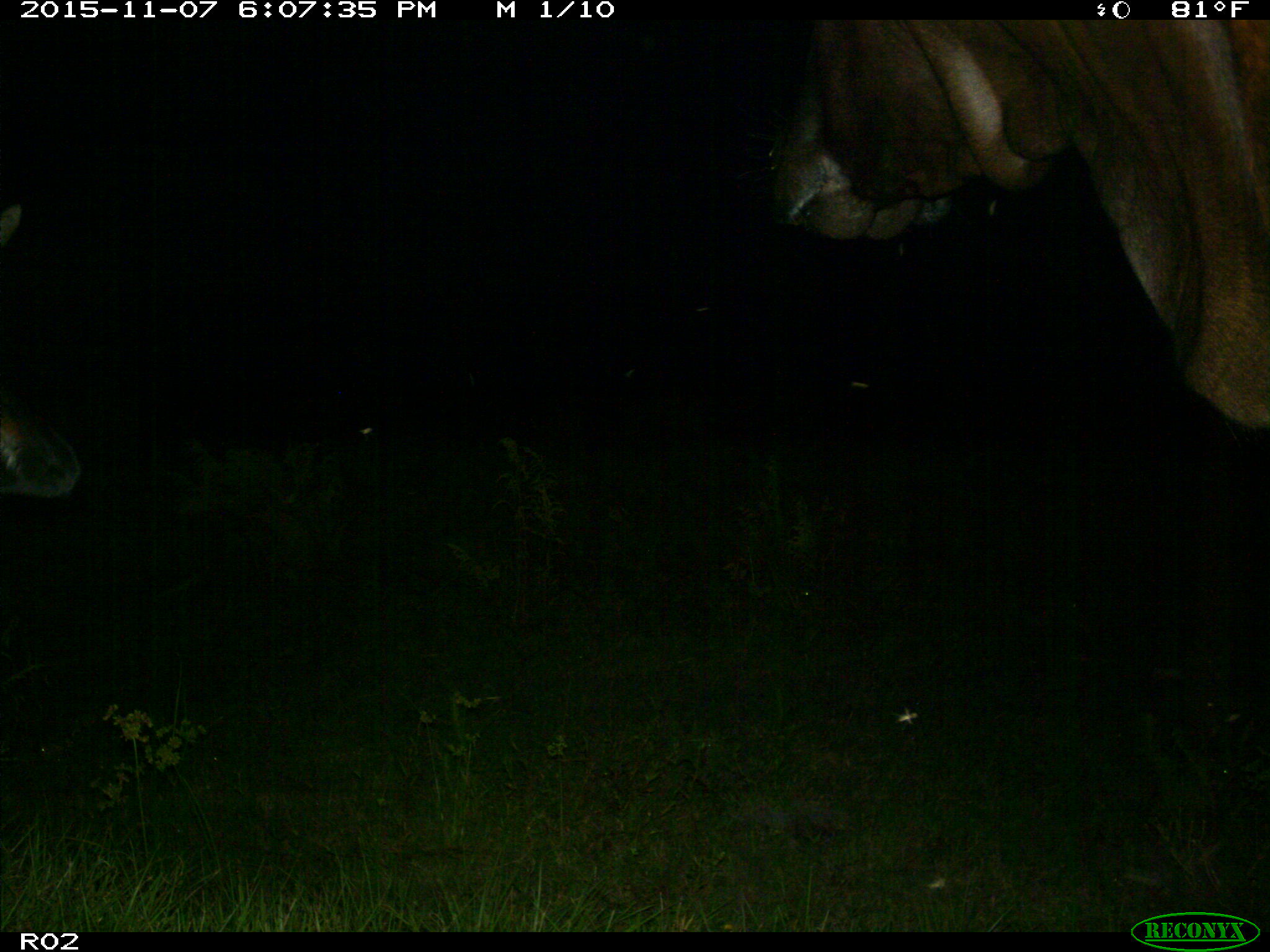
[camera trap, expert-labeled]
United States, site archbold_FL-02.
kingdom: Animalia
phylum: Chordata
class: Mammalia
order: Artiodactyla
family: Bovidae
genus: Bos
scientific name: Bos taurus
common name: domestic cow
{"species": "Bos taurus (domestic cow)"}